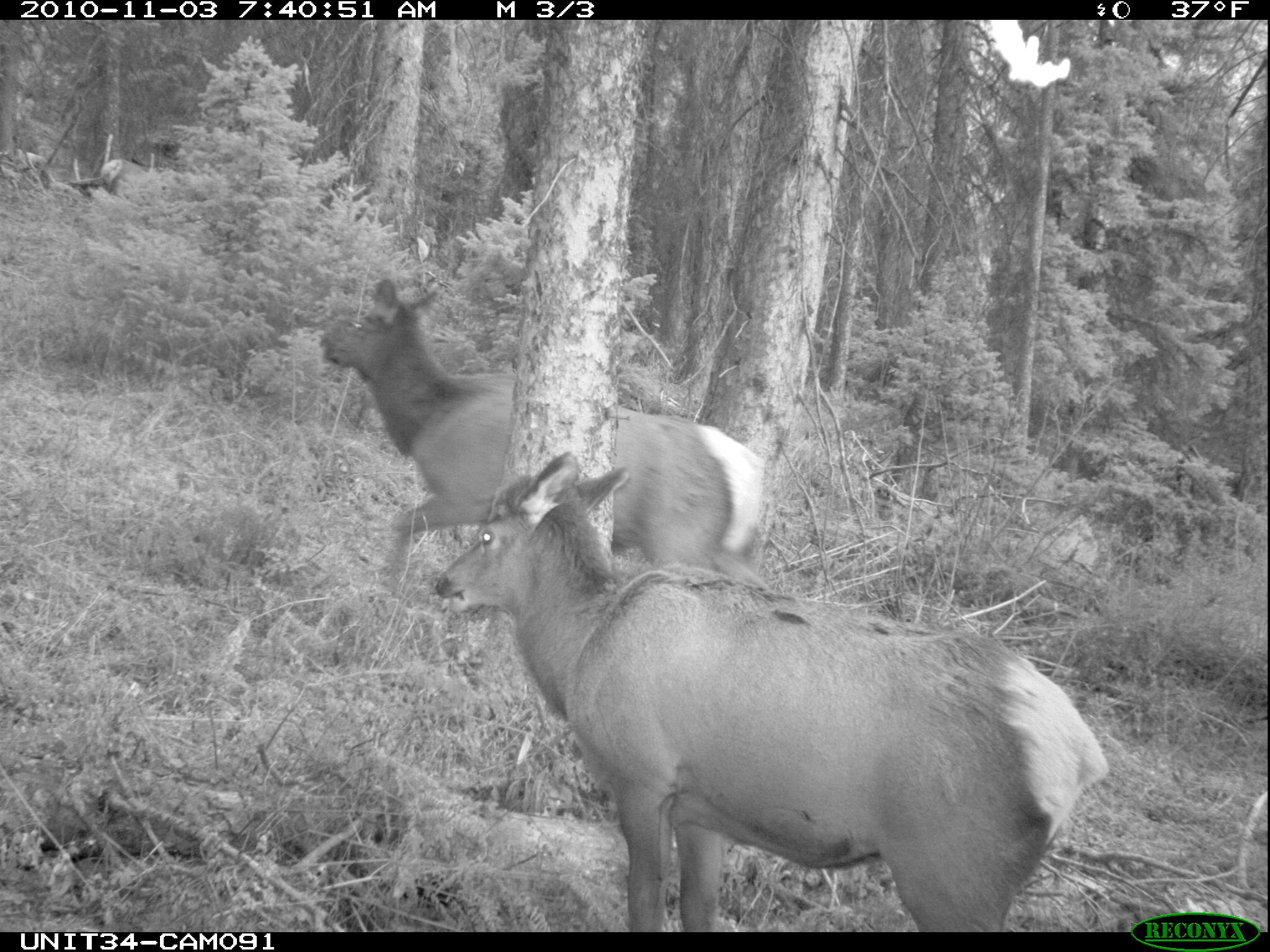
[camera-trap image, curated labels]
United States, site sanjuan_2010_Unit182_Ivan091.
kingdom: Animalia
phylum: Chordata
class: Mammalia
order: Artiodactyla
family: Cervidae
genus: Cervus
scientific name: Cervus elaphus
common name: red deer